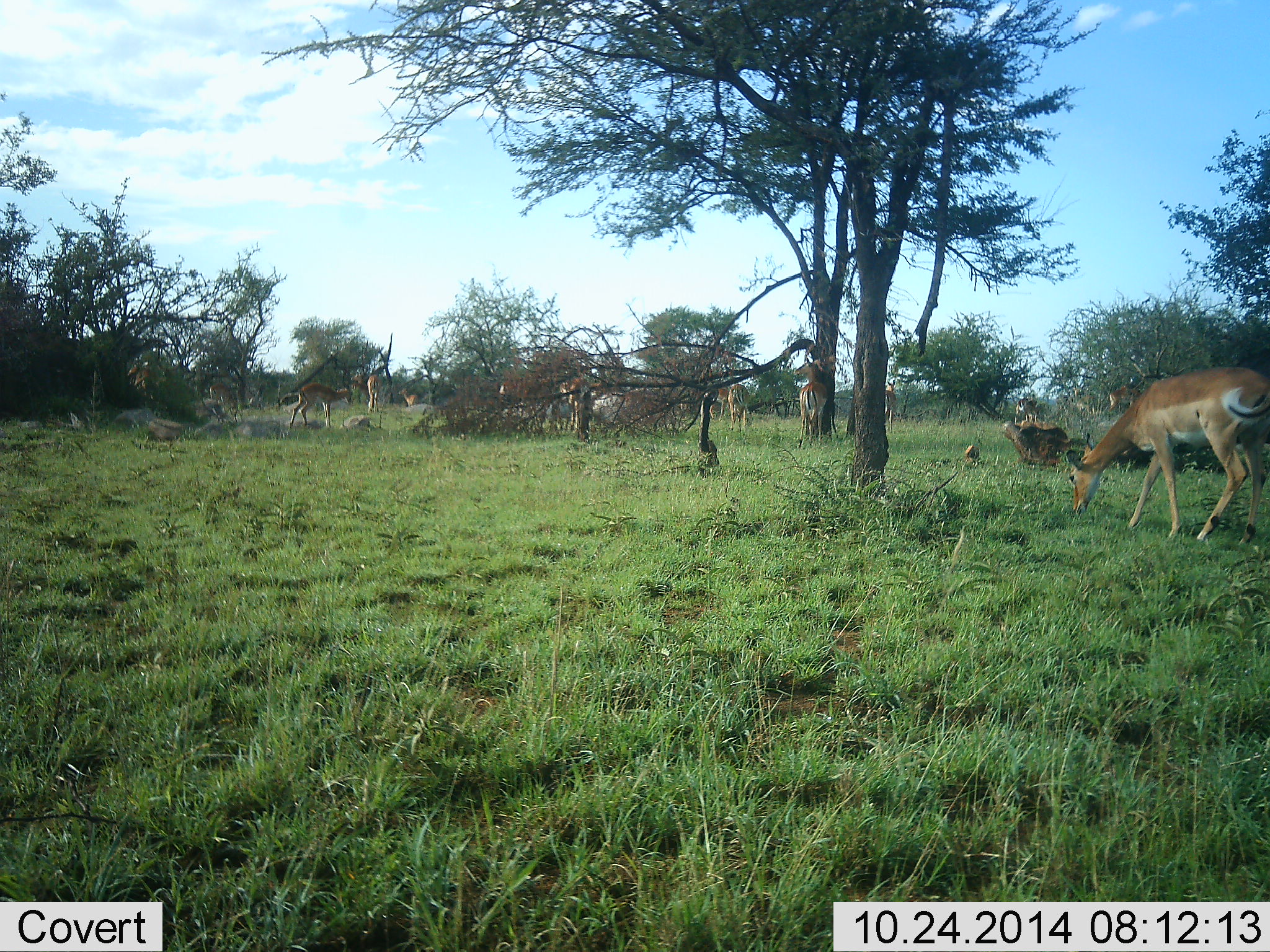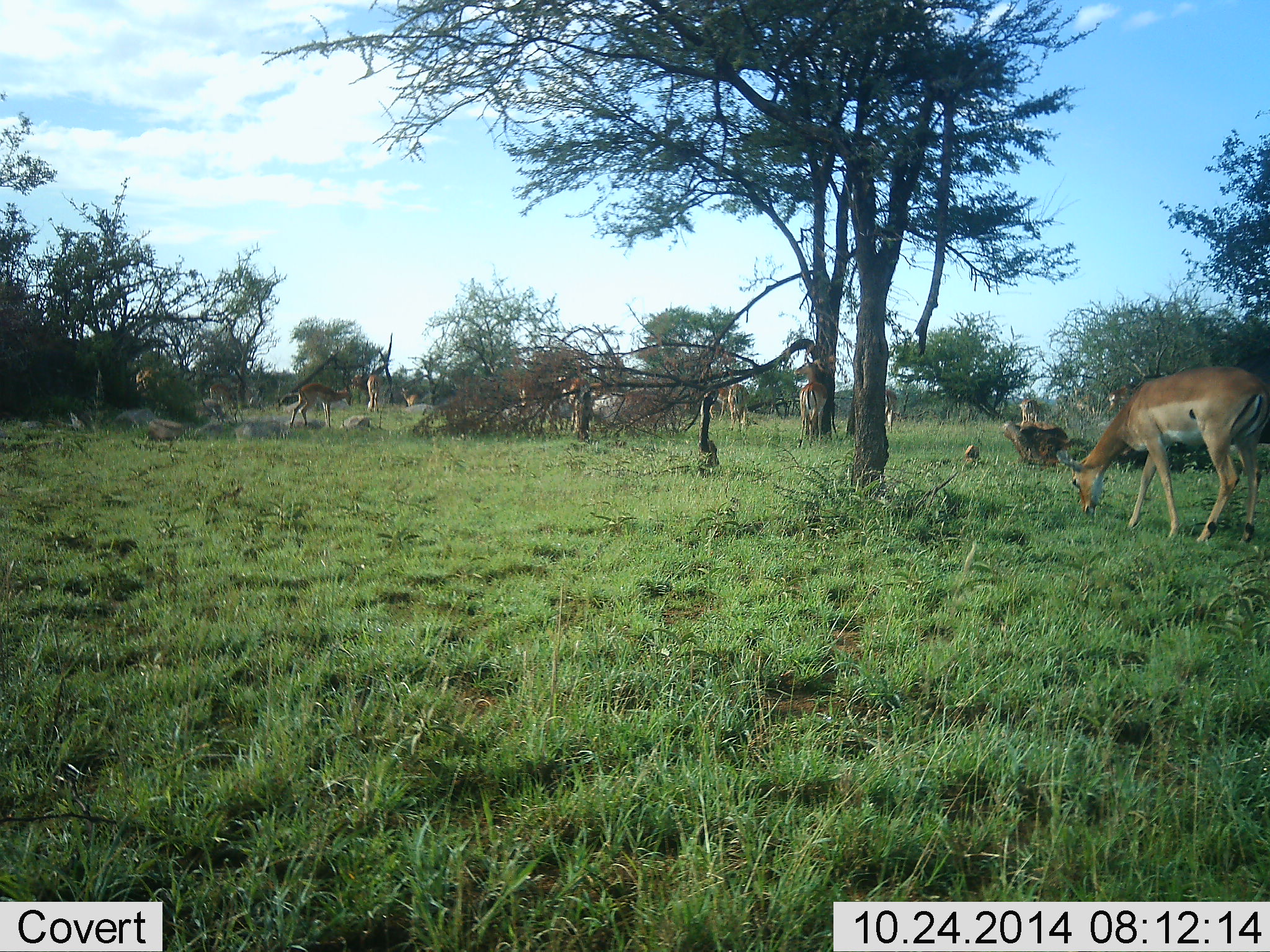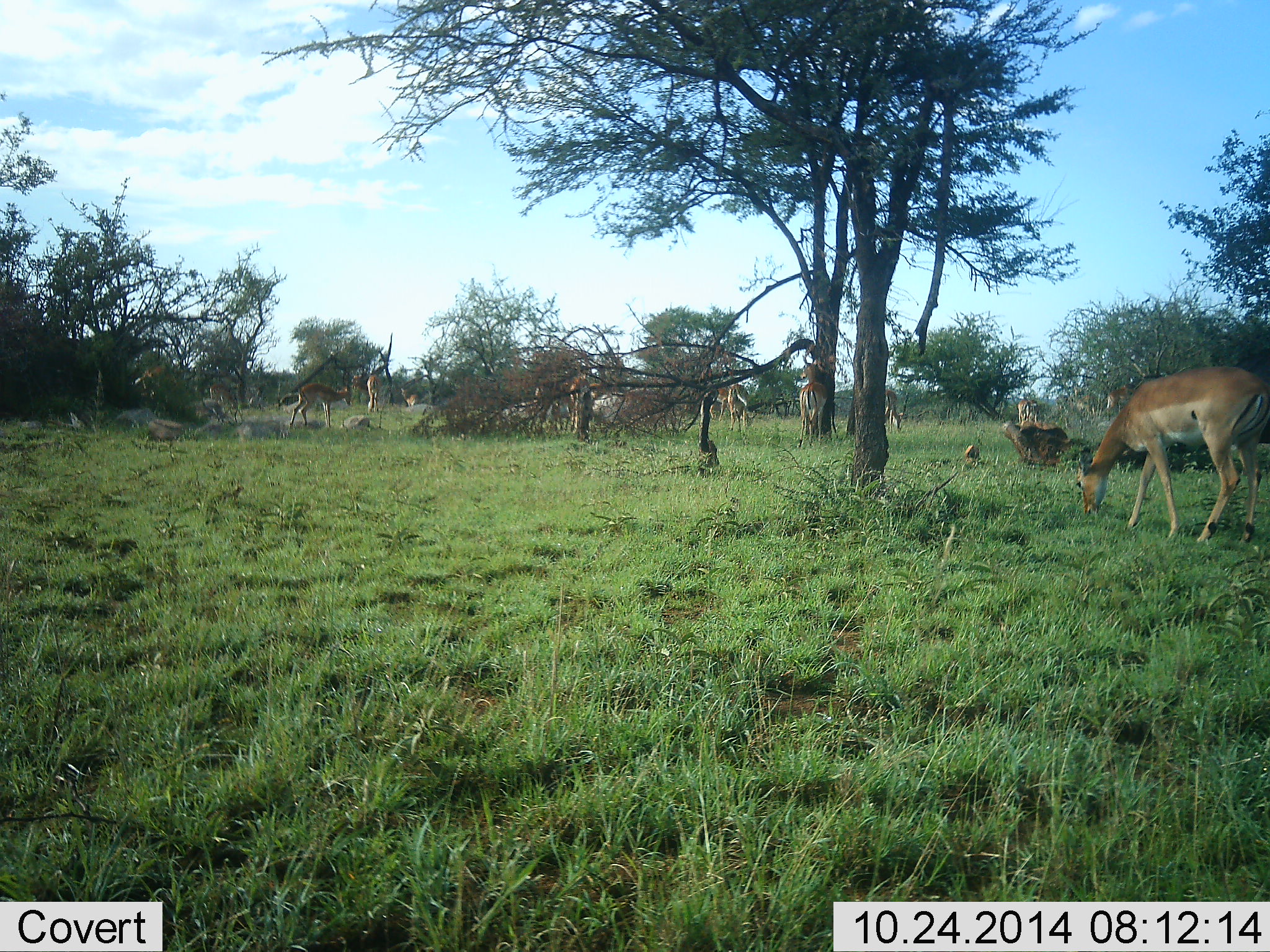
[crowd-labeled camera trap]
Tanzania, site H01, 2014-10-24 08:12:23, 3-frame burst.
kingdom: Animalia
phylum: Chordata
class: Mammalia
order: Artiodactyla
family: Bovidae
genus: Nanger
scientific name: Nanger granti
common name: grant's gazelle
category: gazellegrants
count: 9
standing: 50%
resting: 10%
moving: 20%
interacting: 0%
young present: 0%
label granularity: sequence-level